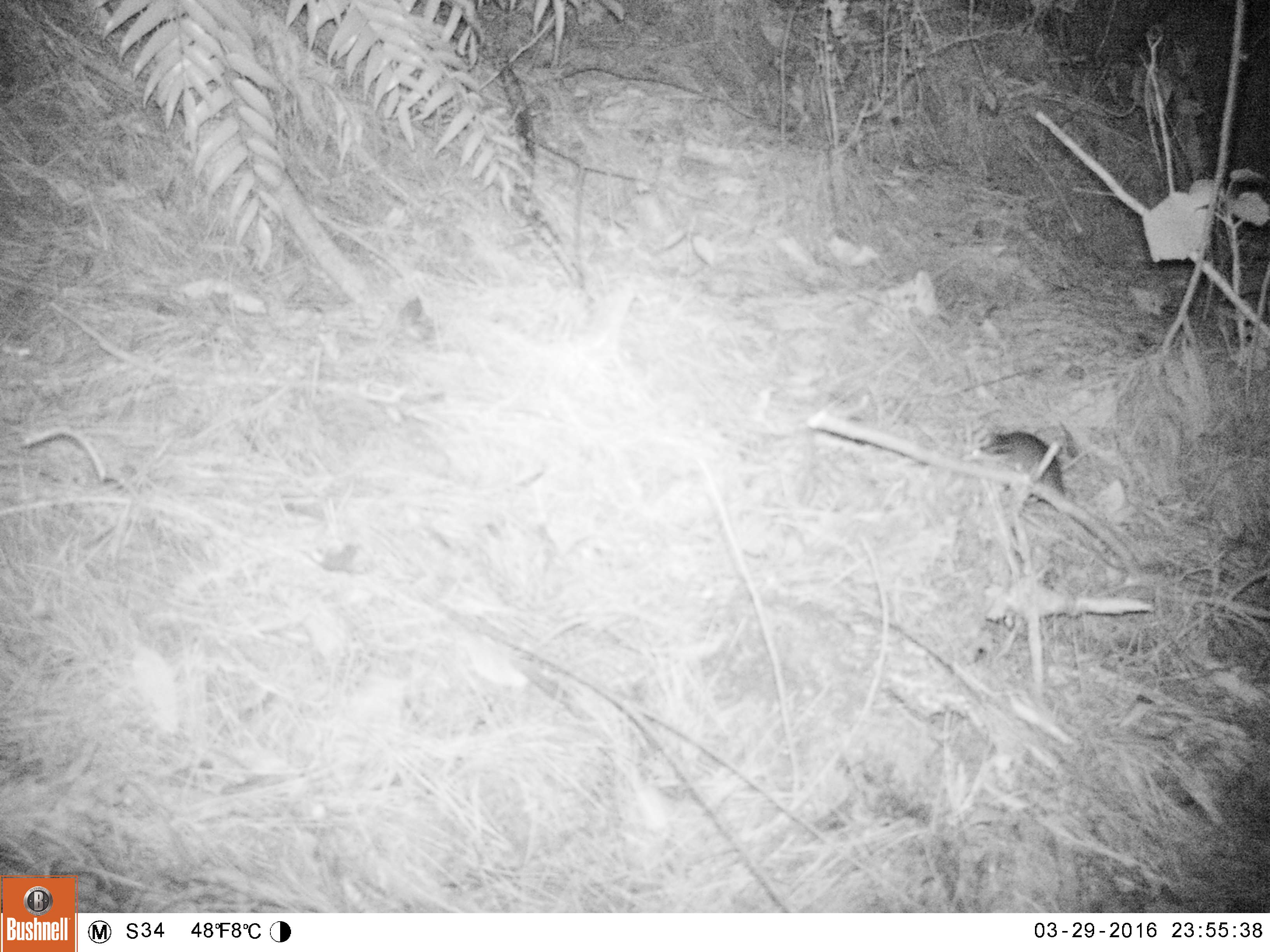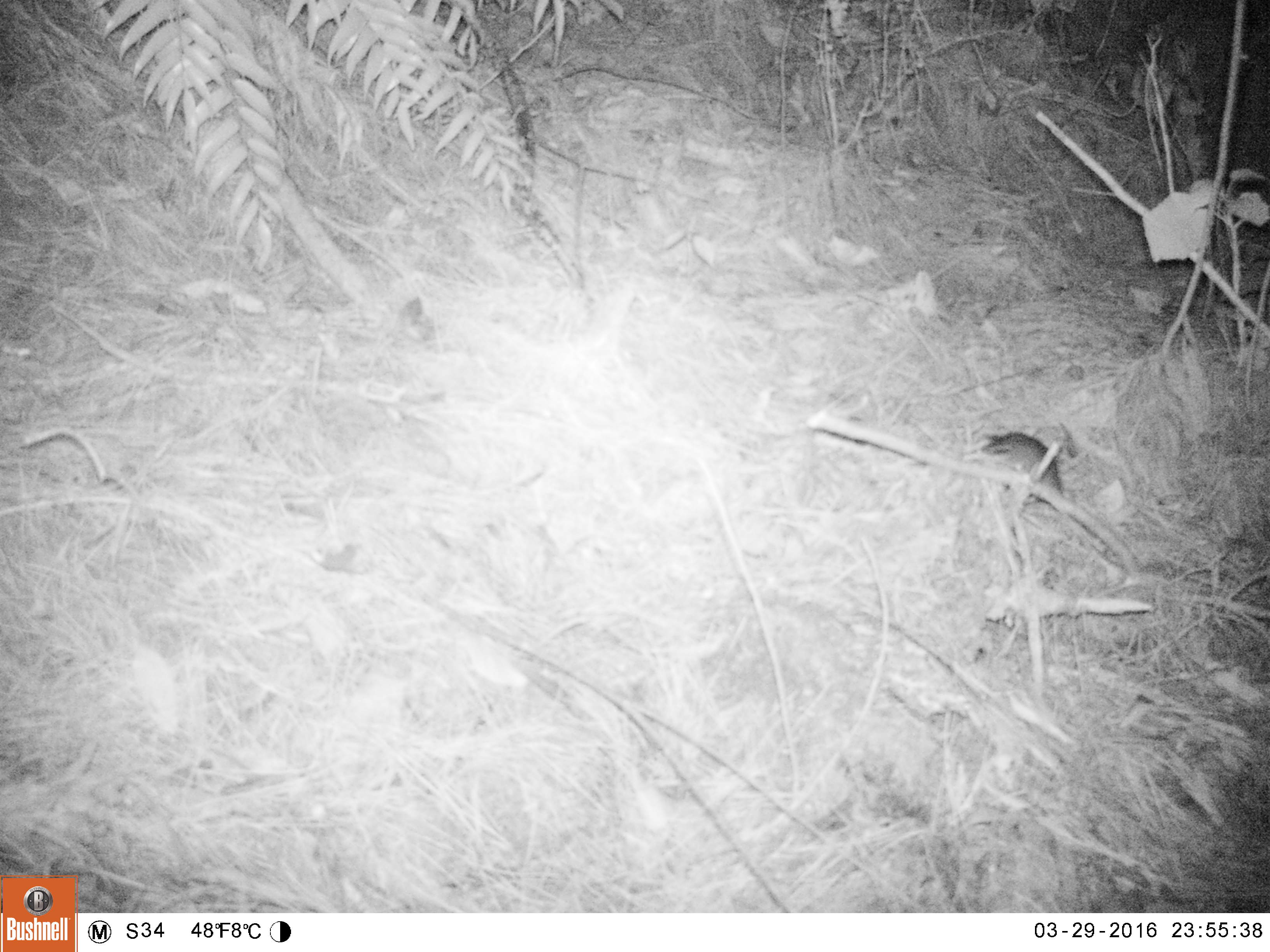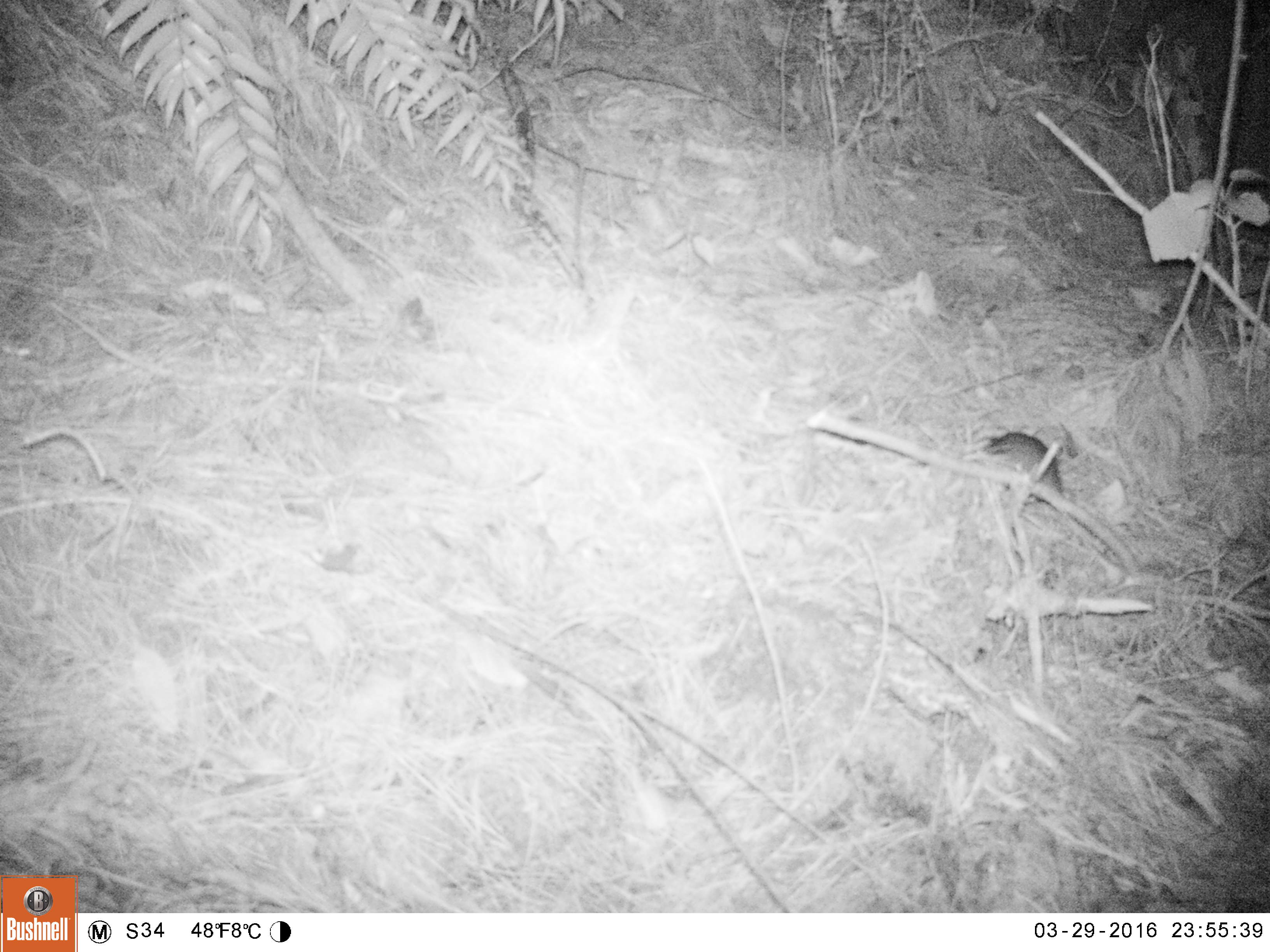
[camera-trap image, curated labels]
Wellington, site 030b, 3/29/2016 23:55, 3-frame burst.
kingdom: Animalia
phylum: Chordata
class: Mammalia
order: Rodentia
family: Muridae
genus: Rattus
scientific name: Rattus rattus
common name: ship rat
Ship rat (Rattus rattus).